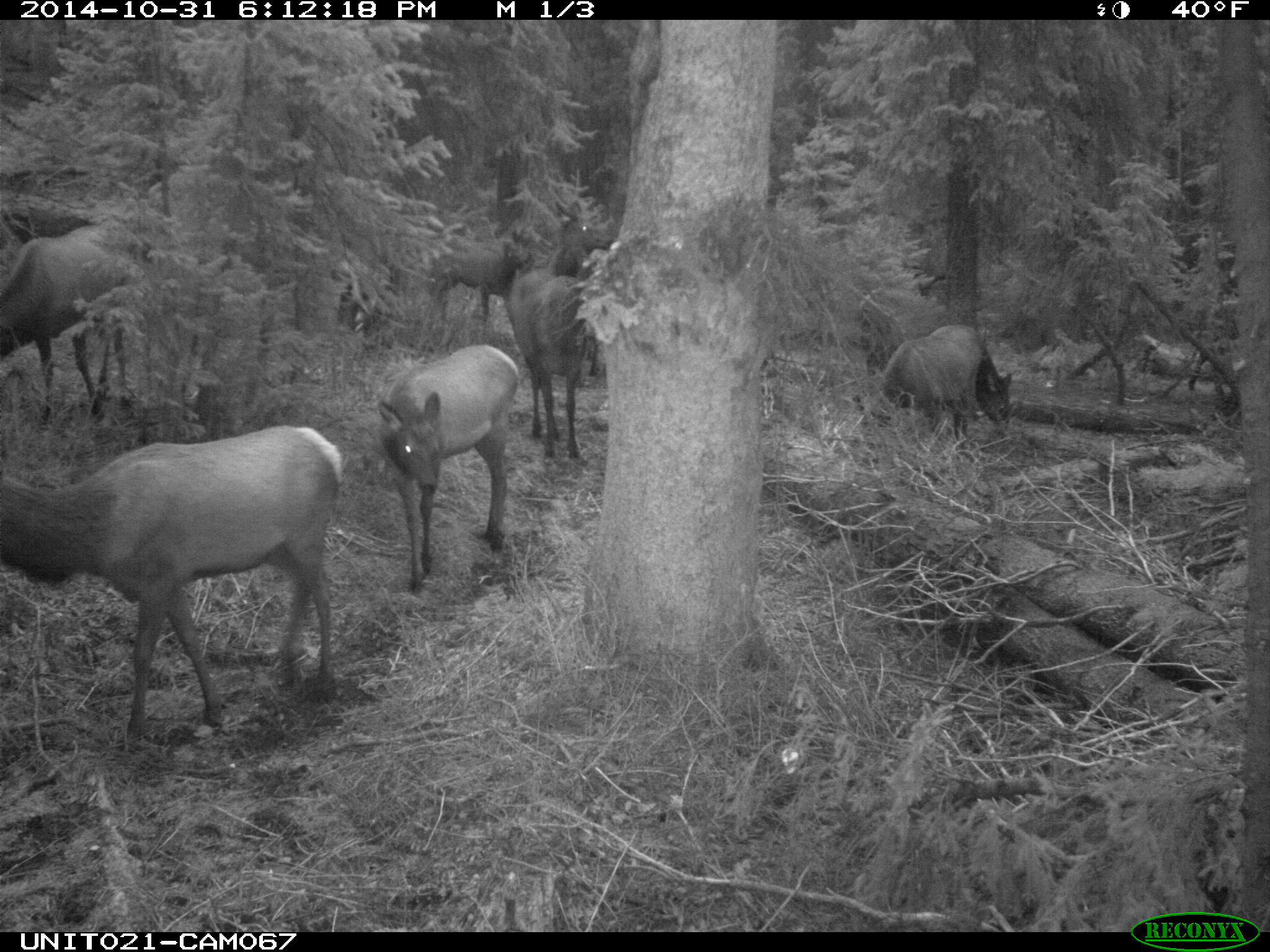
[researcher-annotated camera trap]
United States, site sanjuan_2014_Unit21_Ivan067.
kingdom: Animalia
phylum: Chordata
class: Mammalia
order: Artiodactyla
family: Cervidae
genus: Cervus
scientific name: Cervus elaphus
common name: red deer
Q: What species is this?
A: Cervus elaphus (red deer).